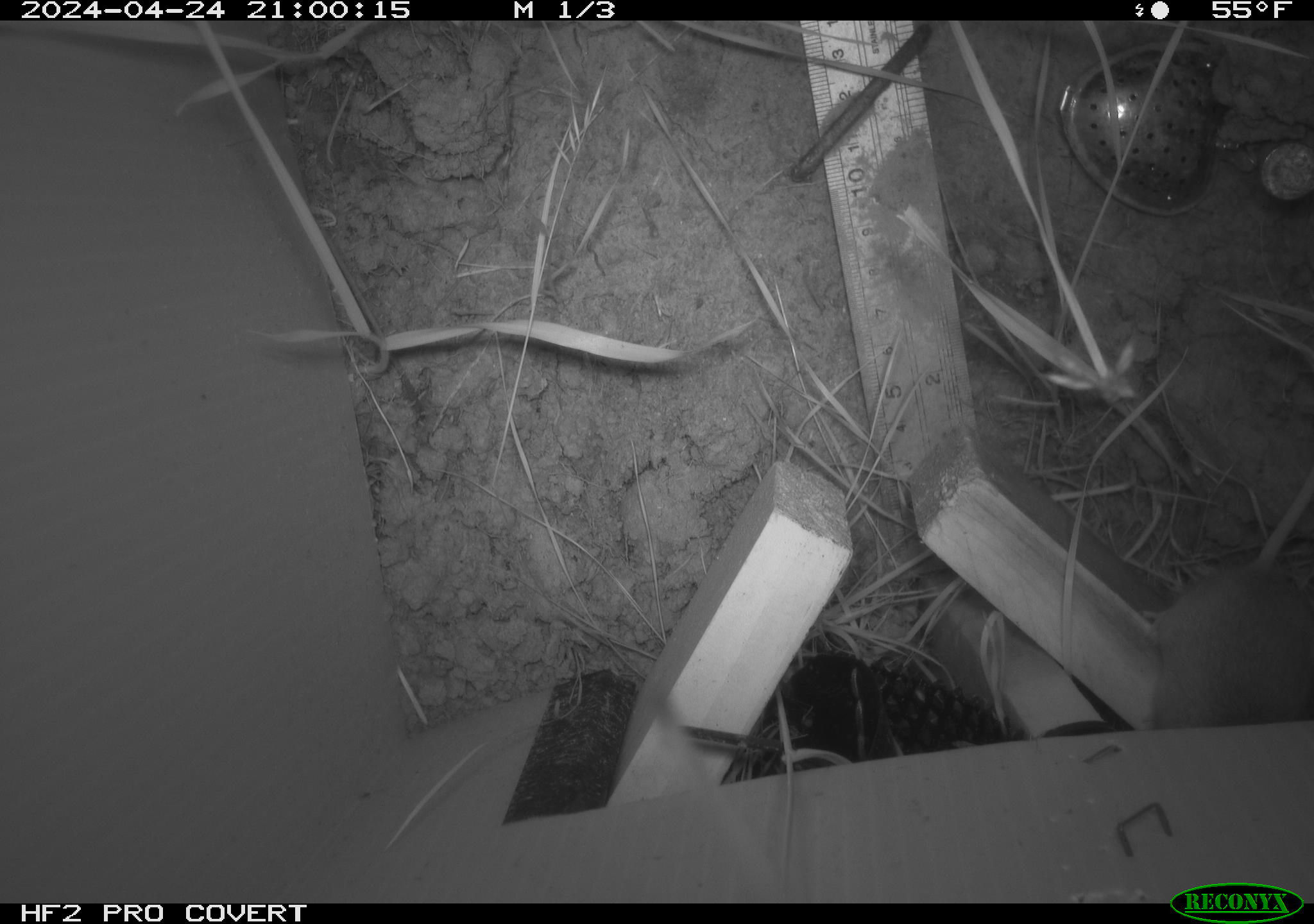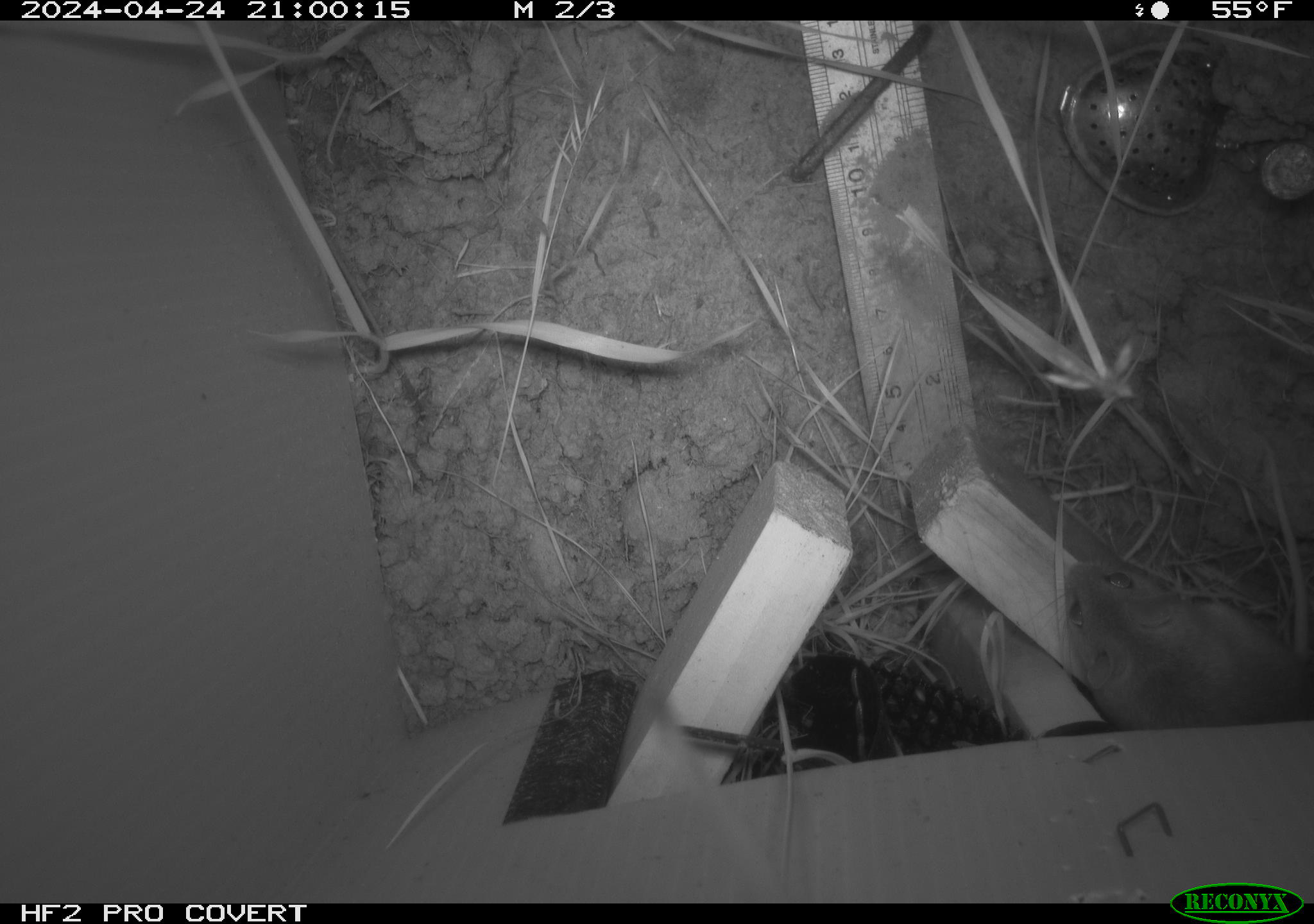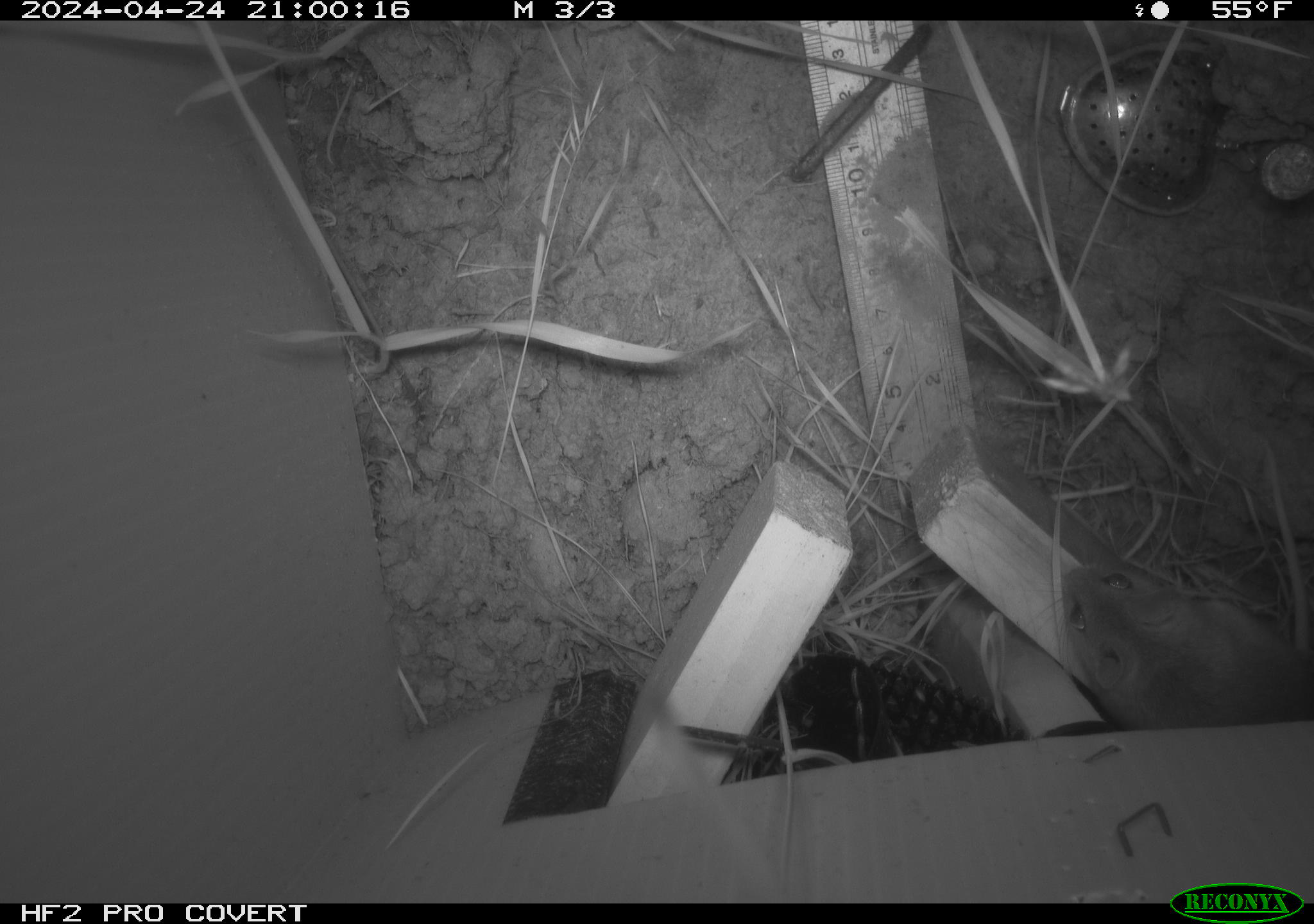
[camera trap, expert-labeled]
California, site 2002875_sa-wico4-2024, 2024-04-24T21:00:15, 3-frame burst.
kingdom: Animalia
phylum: Chordata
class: Mammalia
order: Rodentia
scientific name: Rodentia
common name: rodent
Rodent (Rodentia).